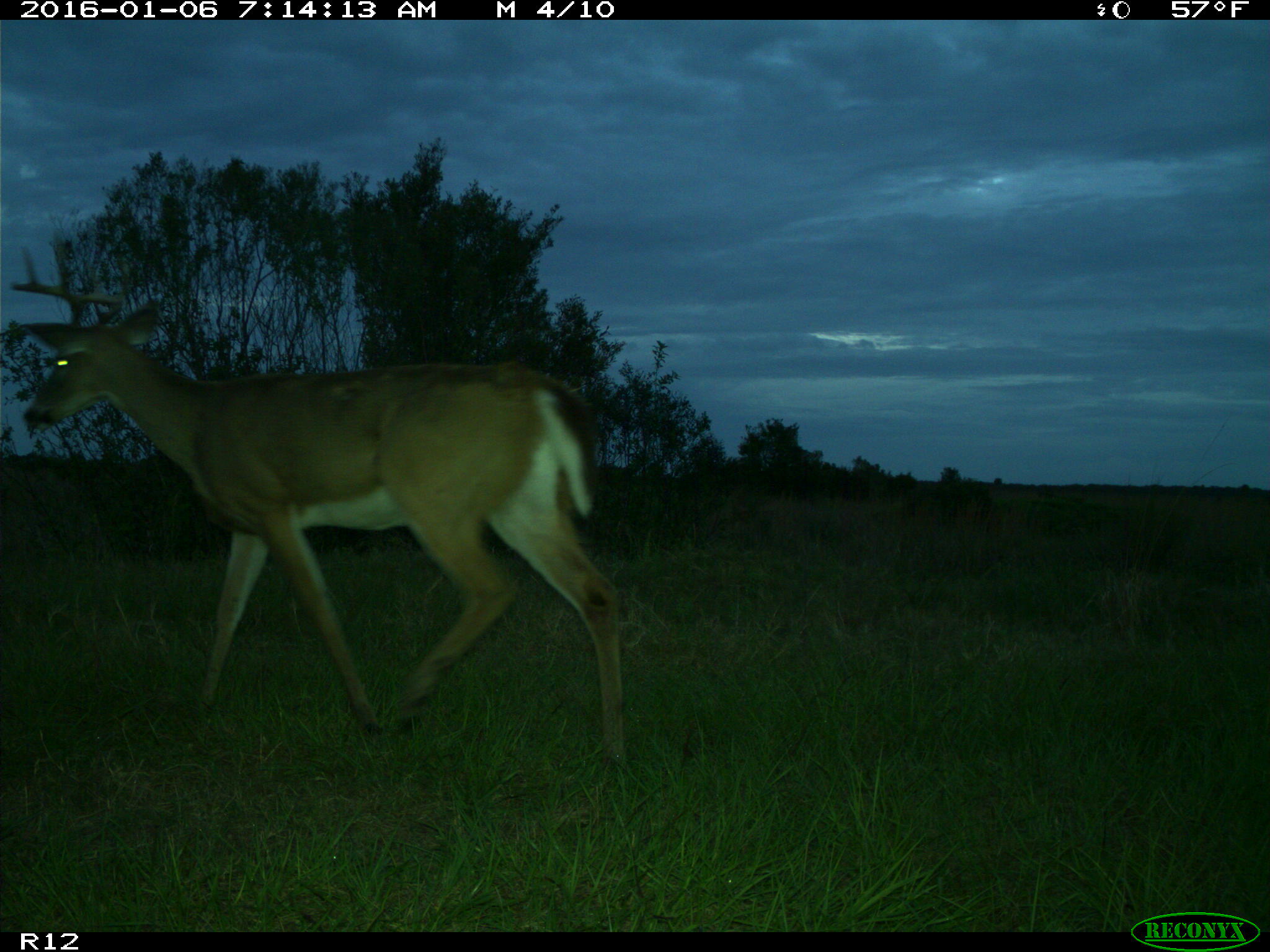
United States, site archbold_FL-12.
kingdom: Animalia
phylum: Chordata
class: Mammalia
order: Artiodactyla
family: Cervidae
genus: Odocoileus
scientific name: Odocoileus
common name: deer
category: unidentified deer